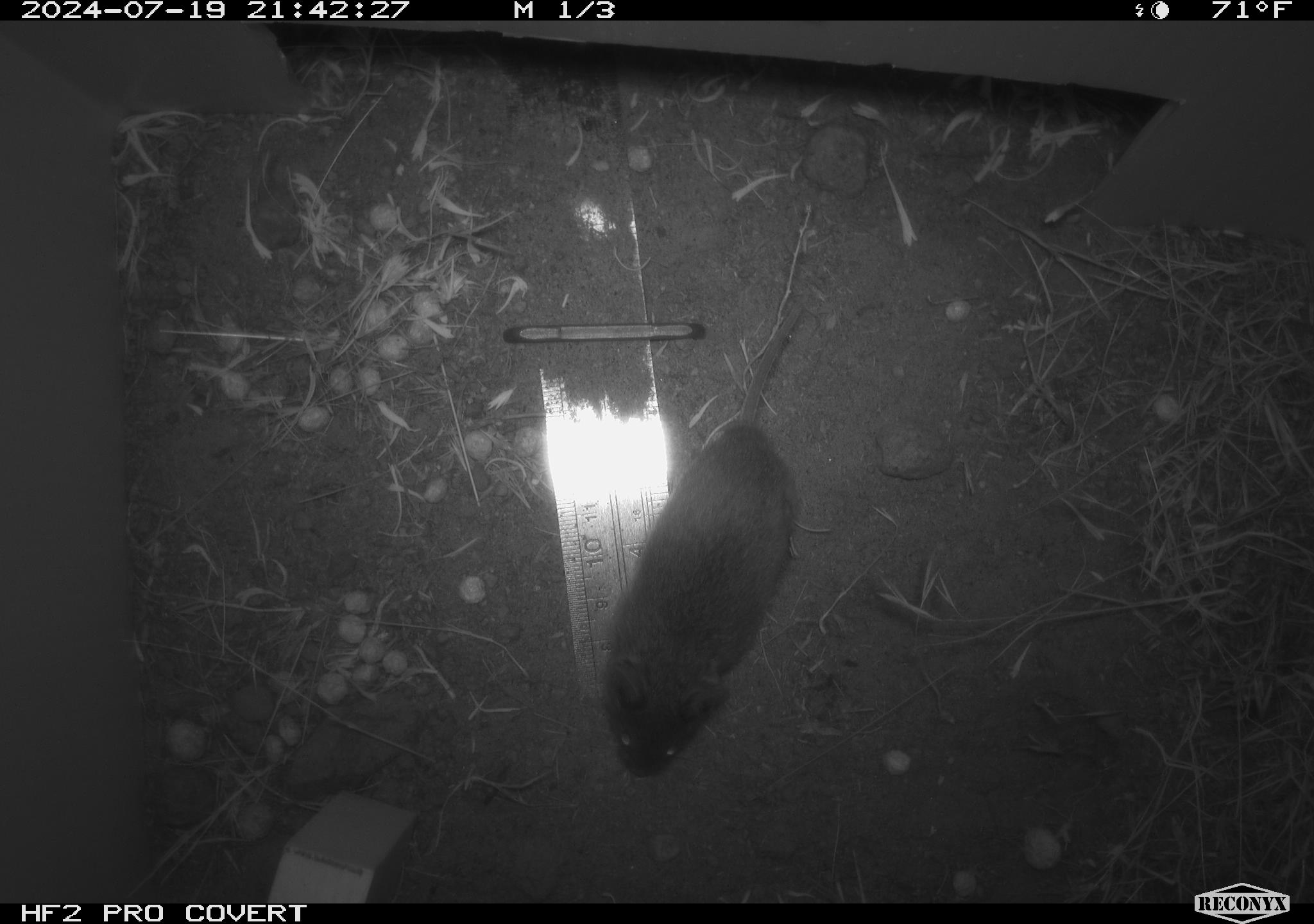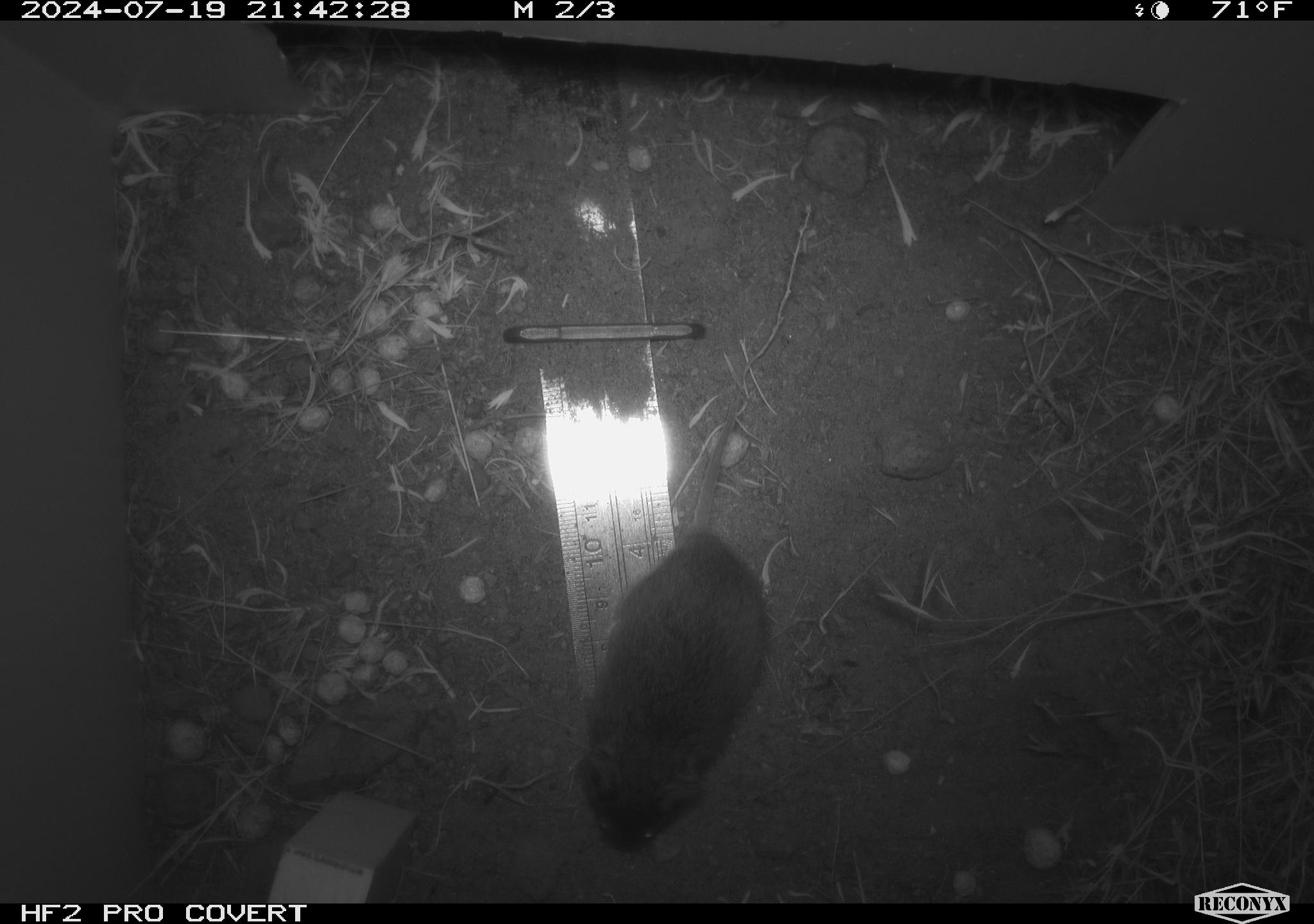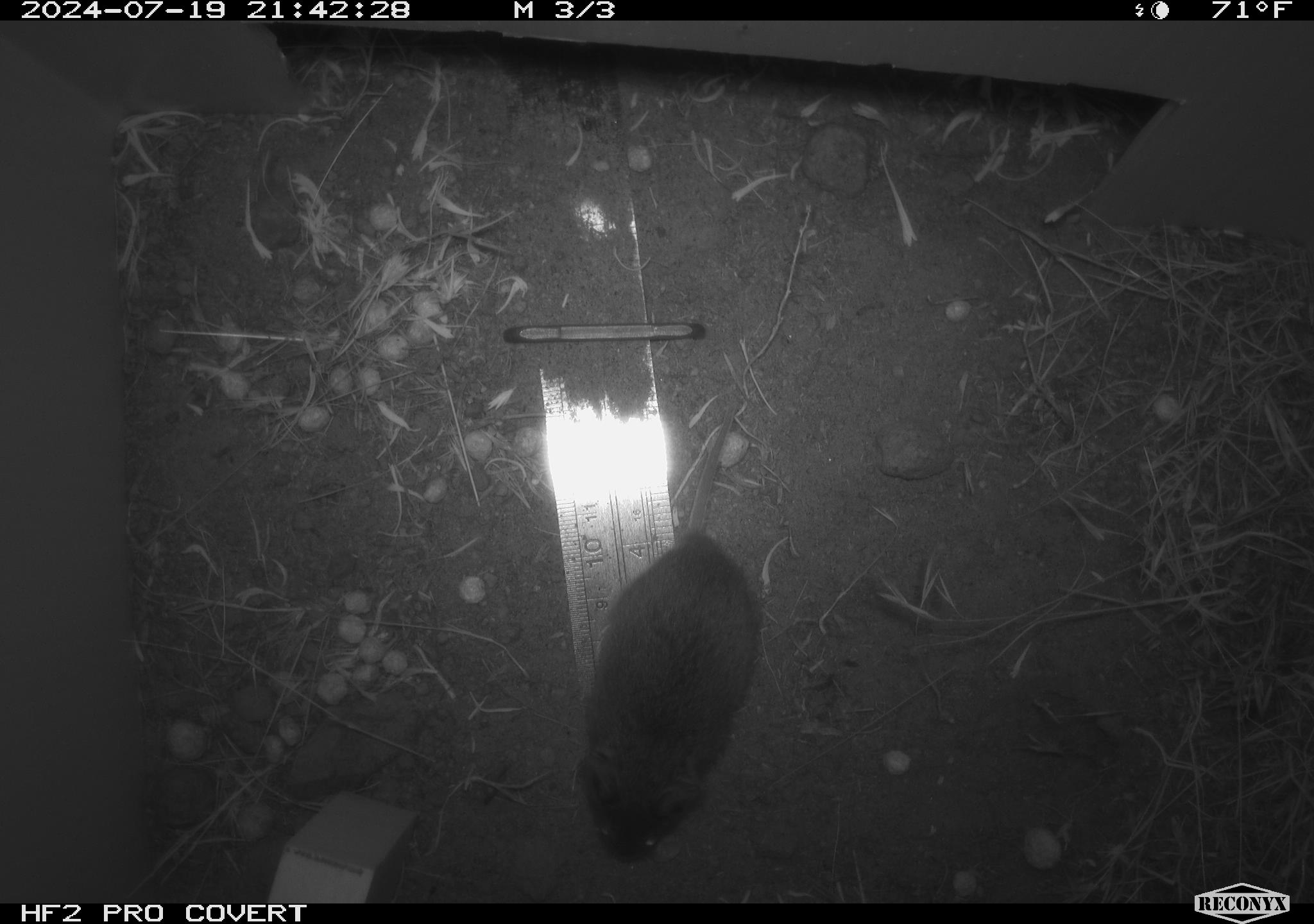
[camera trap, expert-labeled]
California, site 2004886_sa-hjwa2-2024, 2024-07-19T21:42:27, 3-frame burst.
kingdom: Animalia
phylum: Chordata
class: Mammalia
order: Rodentia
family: Cricetidae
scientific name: Cricetidae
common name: hamsters, voles, lemmings, and allies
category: cricetidae family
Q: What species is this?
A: Cricetidae family (hamsters, voles, lemmings, and allies) (Cricetidae).